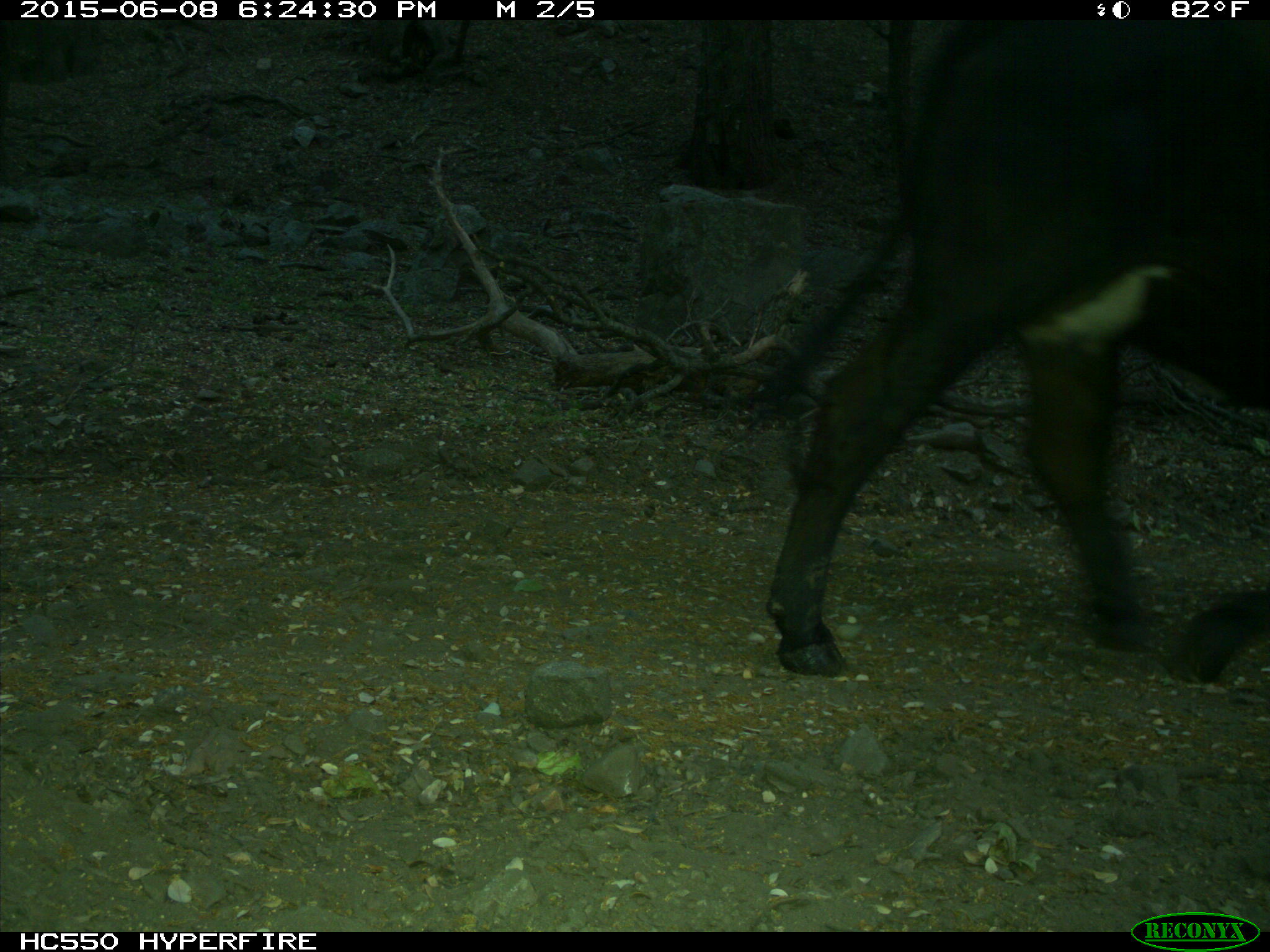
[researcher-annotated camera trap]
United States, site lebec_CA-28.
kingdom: Animalia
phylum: Chordata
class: Mammalia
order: Artiodactyla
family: Bovidae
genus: Bos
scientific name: Bos taurus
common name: domestic cow